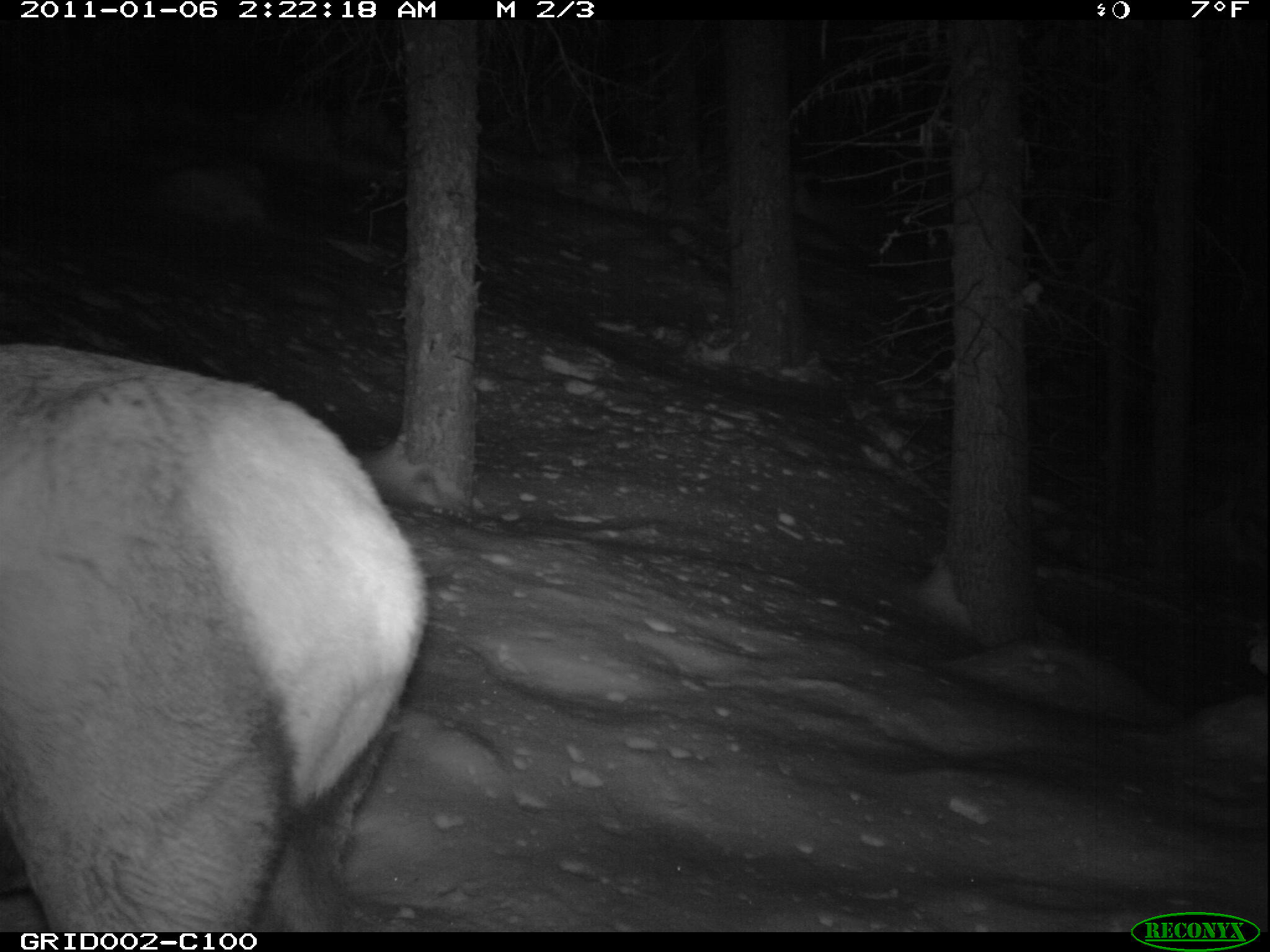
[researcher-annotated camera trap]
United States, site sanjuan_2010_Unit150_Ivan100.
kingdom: Animalia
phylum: Chordata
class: Mammalia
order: Artiodactyla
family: Cervidae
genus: Cervus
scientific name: Cervus elaphus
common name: red deer